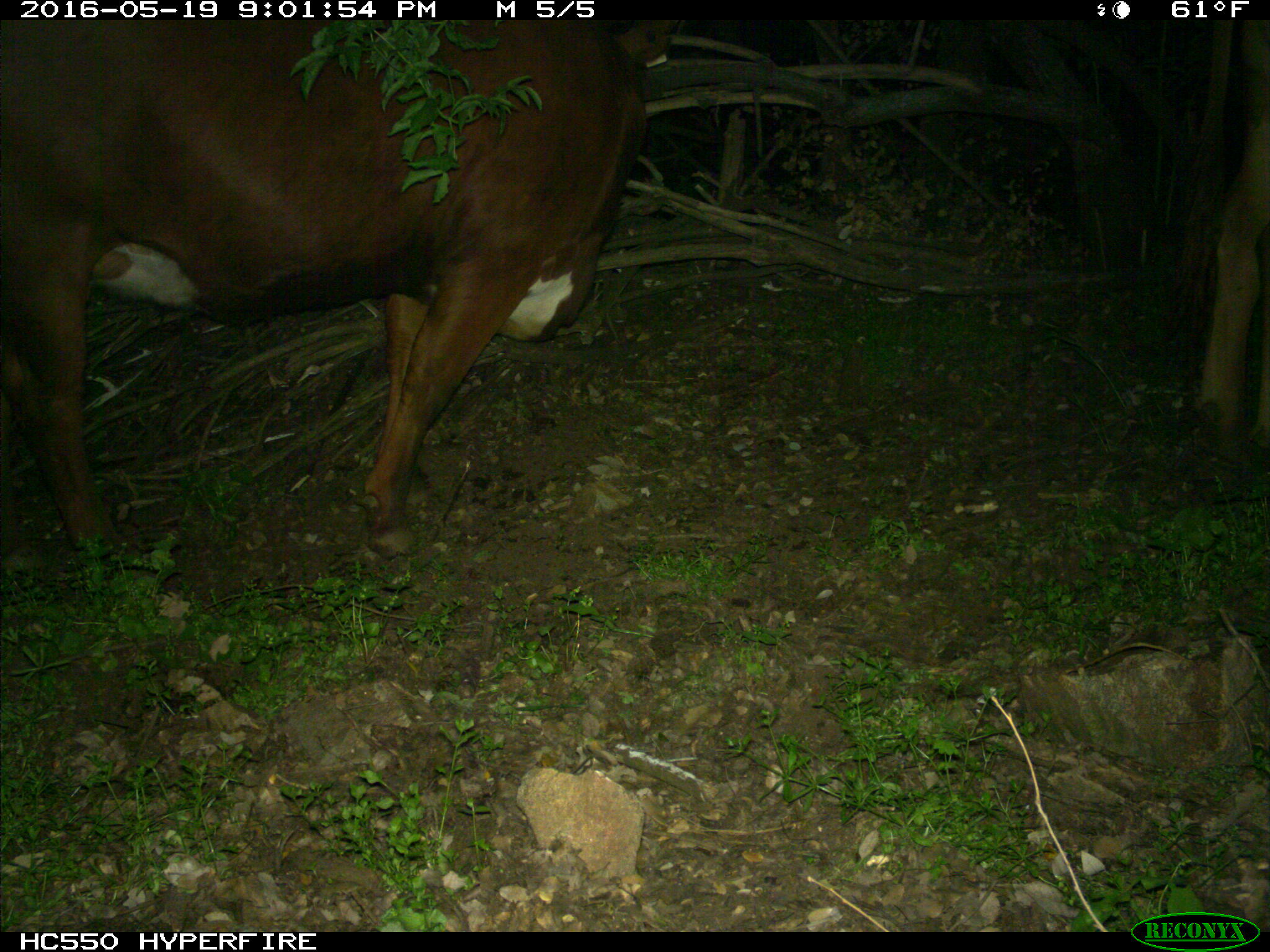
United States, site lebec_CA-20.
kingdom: Animalia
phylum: Chordata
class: Mammalia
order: Artiodactyla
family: Bovidae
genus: Bos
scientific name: Bos taurus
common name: domestic cow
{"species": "Bos taurus (domestic cow)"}